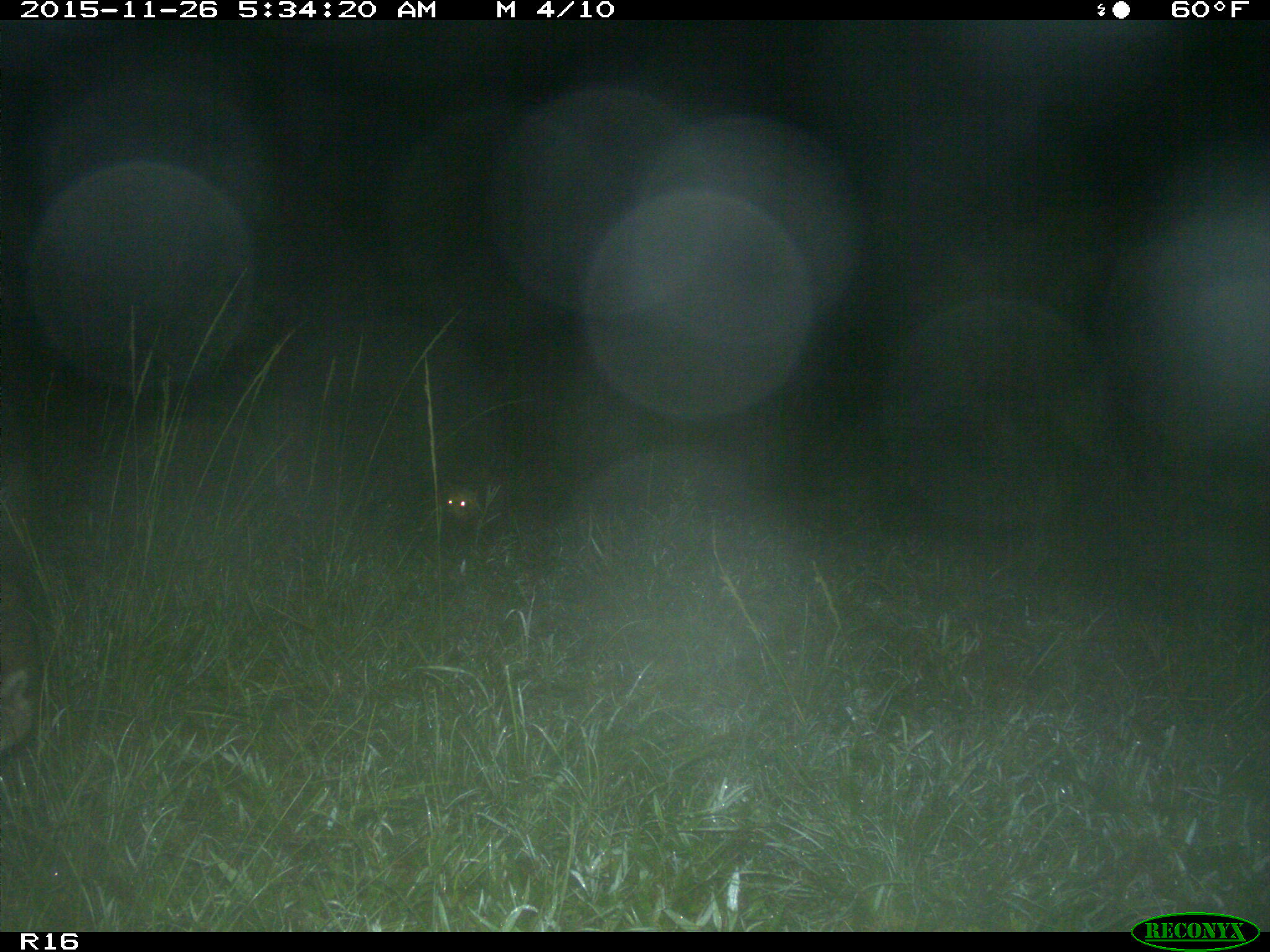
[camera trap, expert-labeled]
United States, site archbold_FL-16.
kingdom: Animalia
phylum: Chordata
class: Mammalia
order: Carnivora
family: Procyonidae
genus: Procyon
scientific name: Procyon lotor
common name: common raccoon